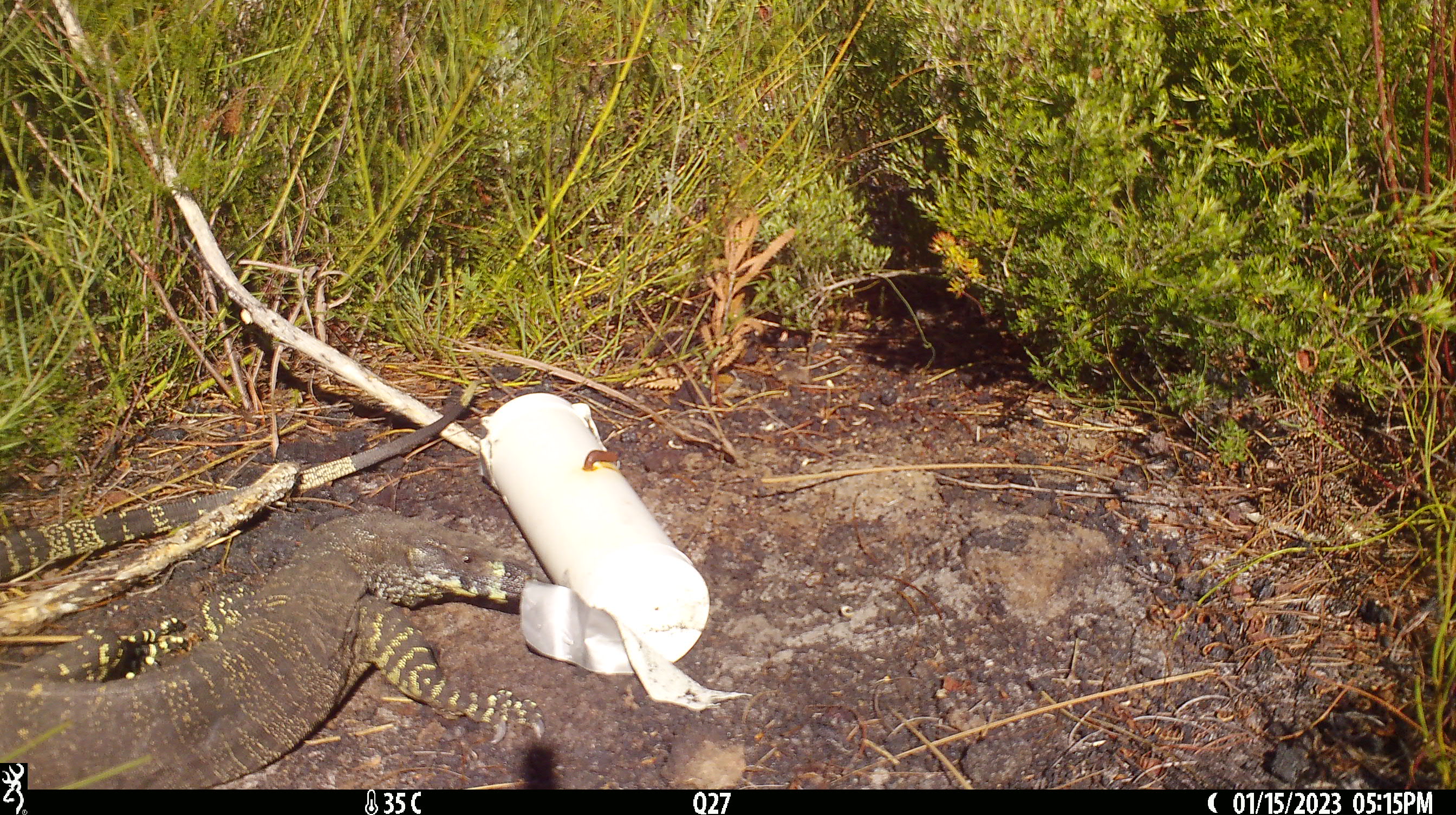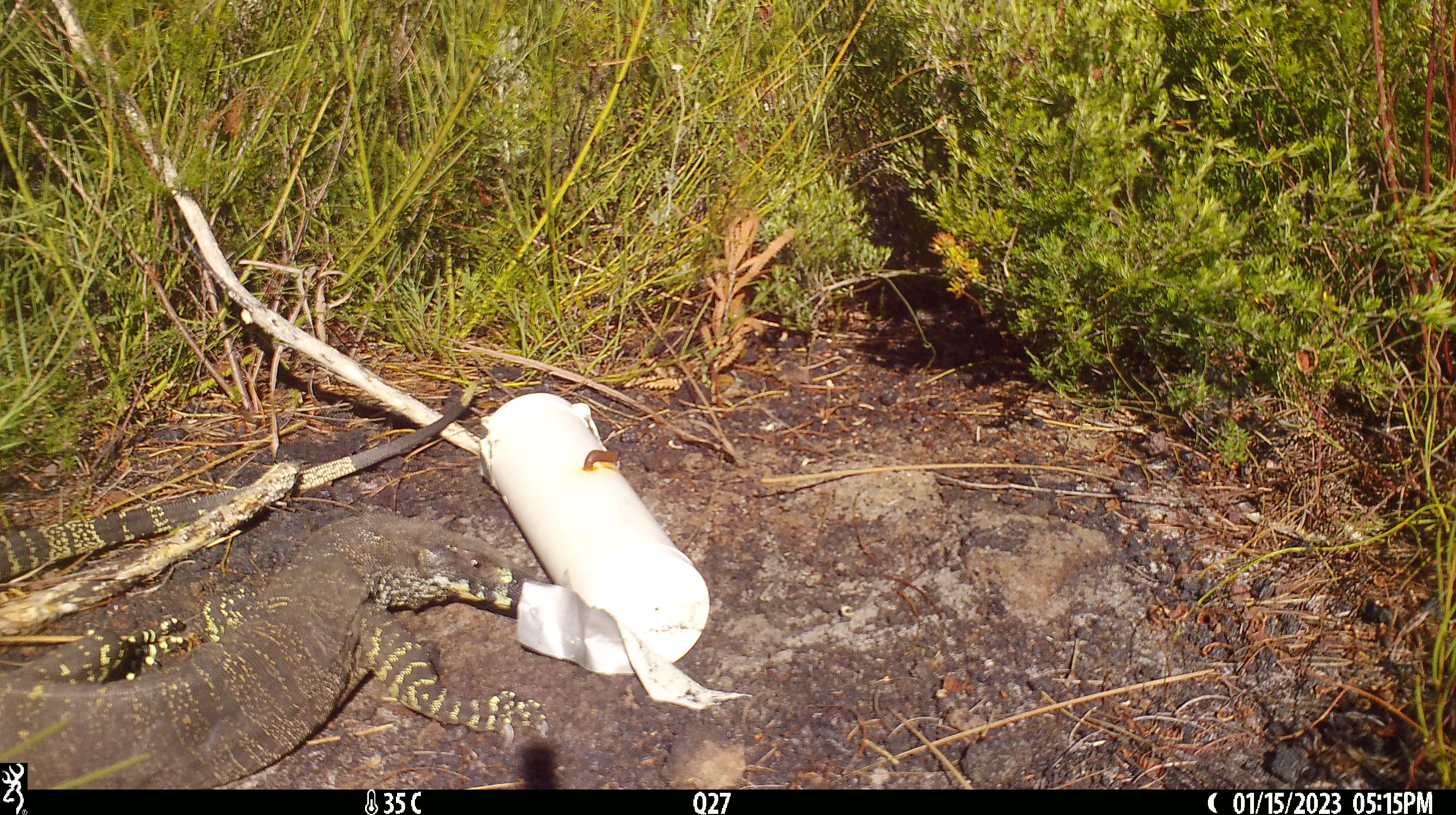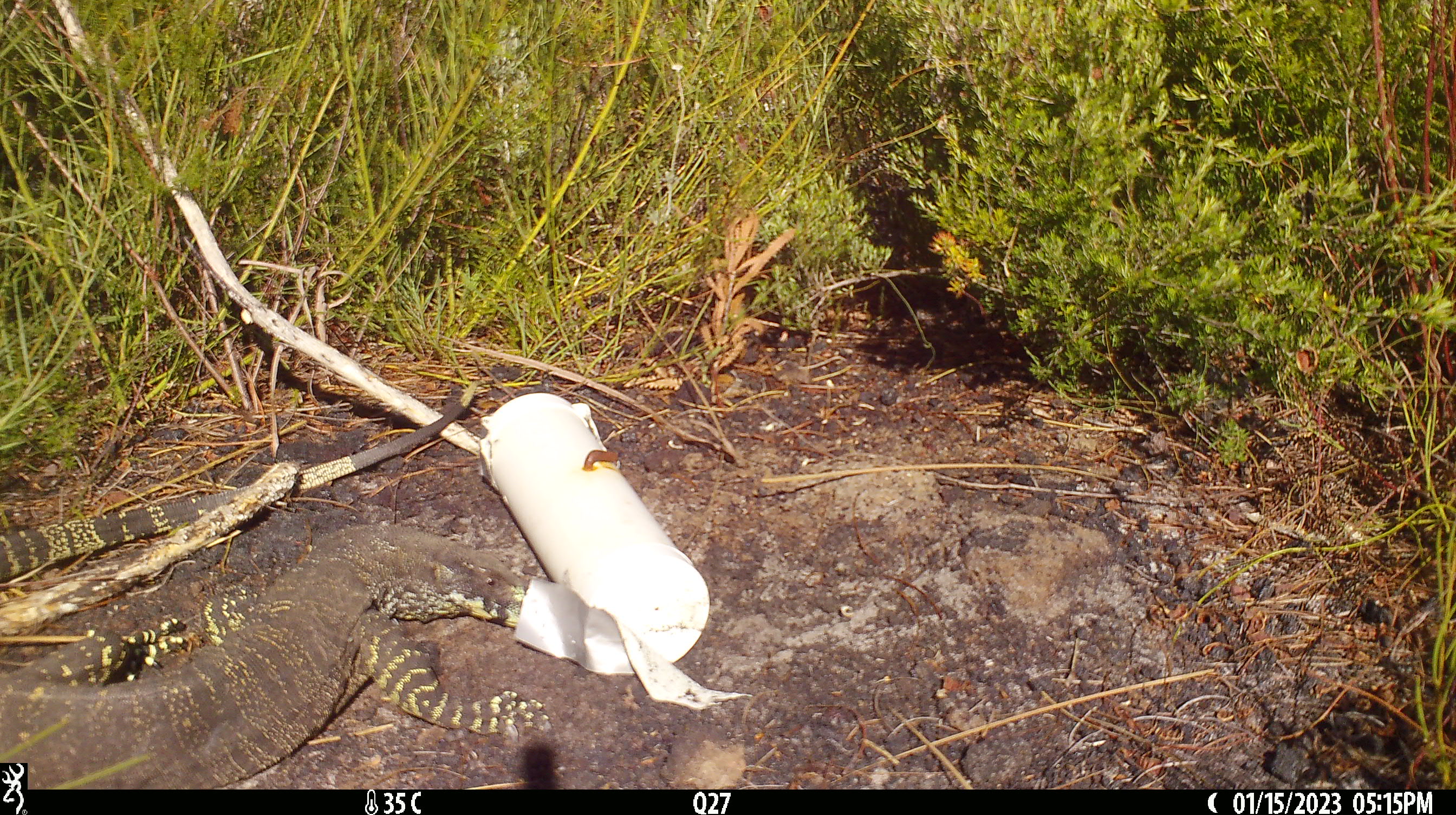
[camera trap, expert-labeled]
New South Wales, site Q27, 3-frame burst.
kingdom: Animalia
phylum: Chordata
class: Reptilia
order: Squamata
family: Varanidae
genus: Varanus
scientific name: Varanus varius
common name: lace monitor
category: goanna